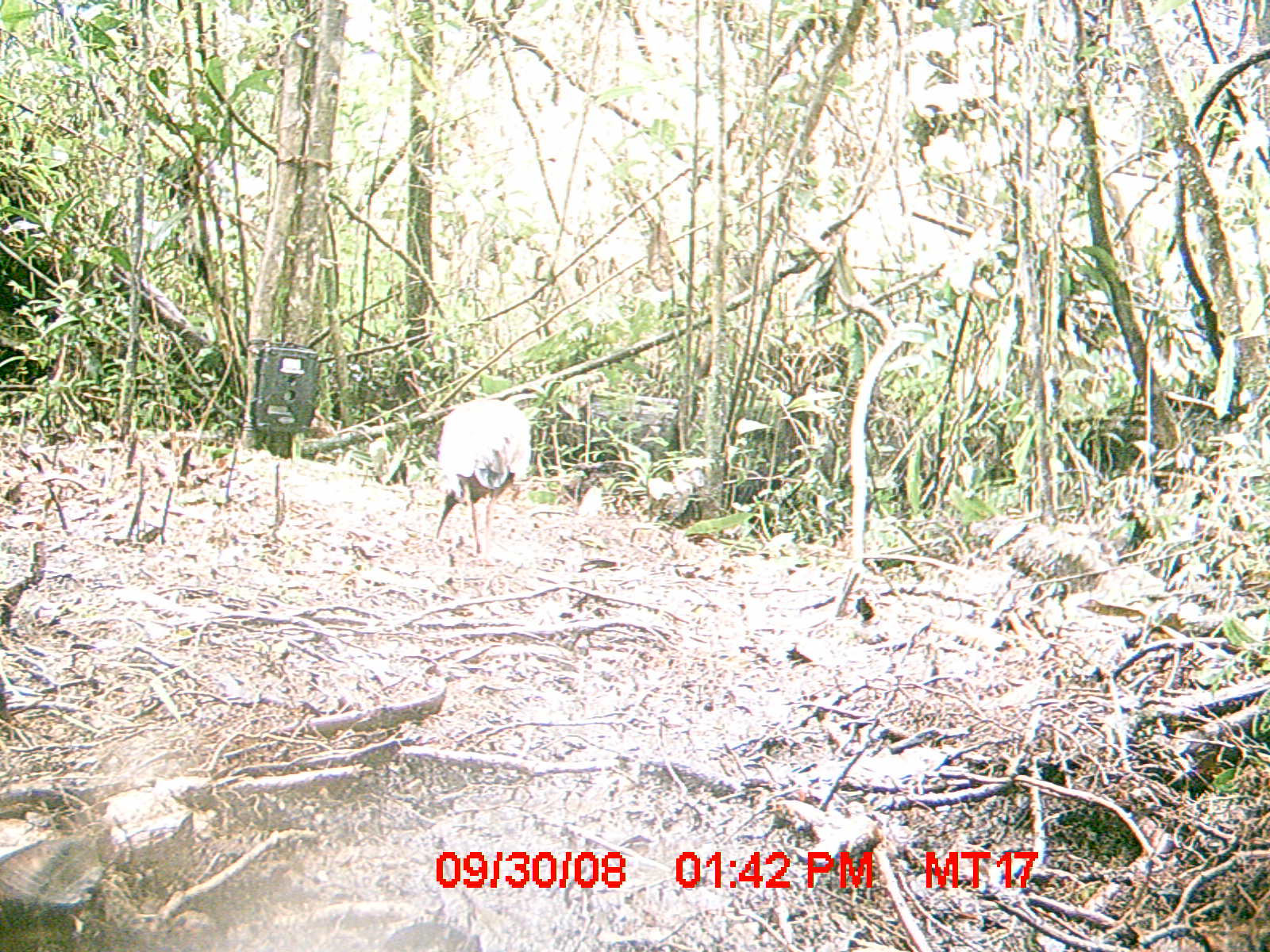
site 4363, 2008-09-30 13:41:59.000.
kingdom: Animalia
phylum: Chordata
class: Aves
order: Pelecaniformes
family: Threskiornithidae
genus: Lophotibis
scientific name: Lophotibis cristata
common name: madagascan ibis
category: lophotibis cristataa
Lophotibis cristataa (madagascan ibis) (Lophotibis cristata), count 1.